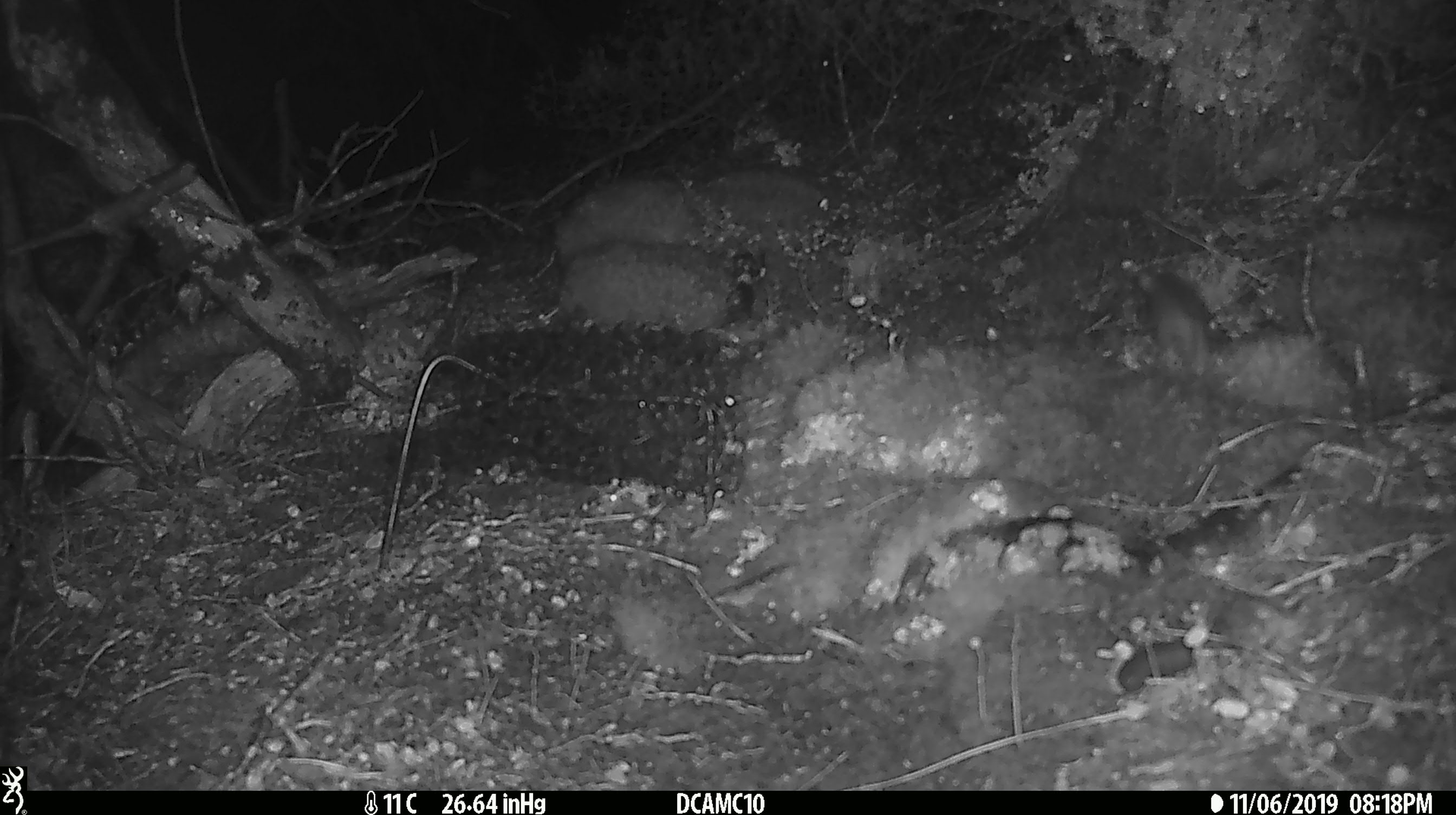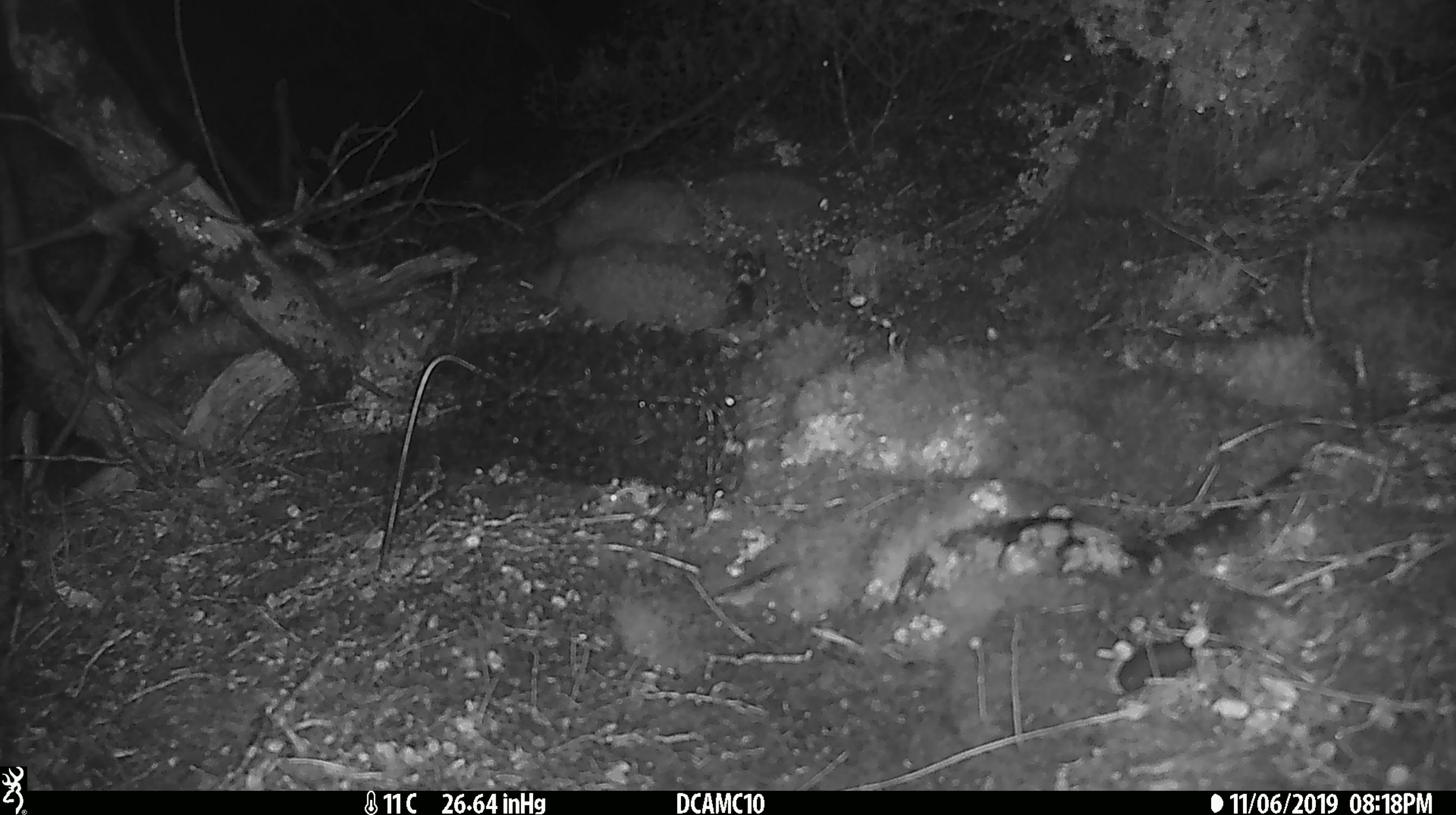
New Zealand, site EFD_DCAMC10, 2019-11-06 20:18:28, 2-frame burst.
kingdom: Animalia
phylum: Chordata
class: Mammalia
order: Rodentia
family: Muridae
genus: Mus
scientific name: Mus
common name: mouse